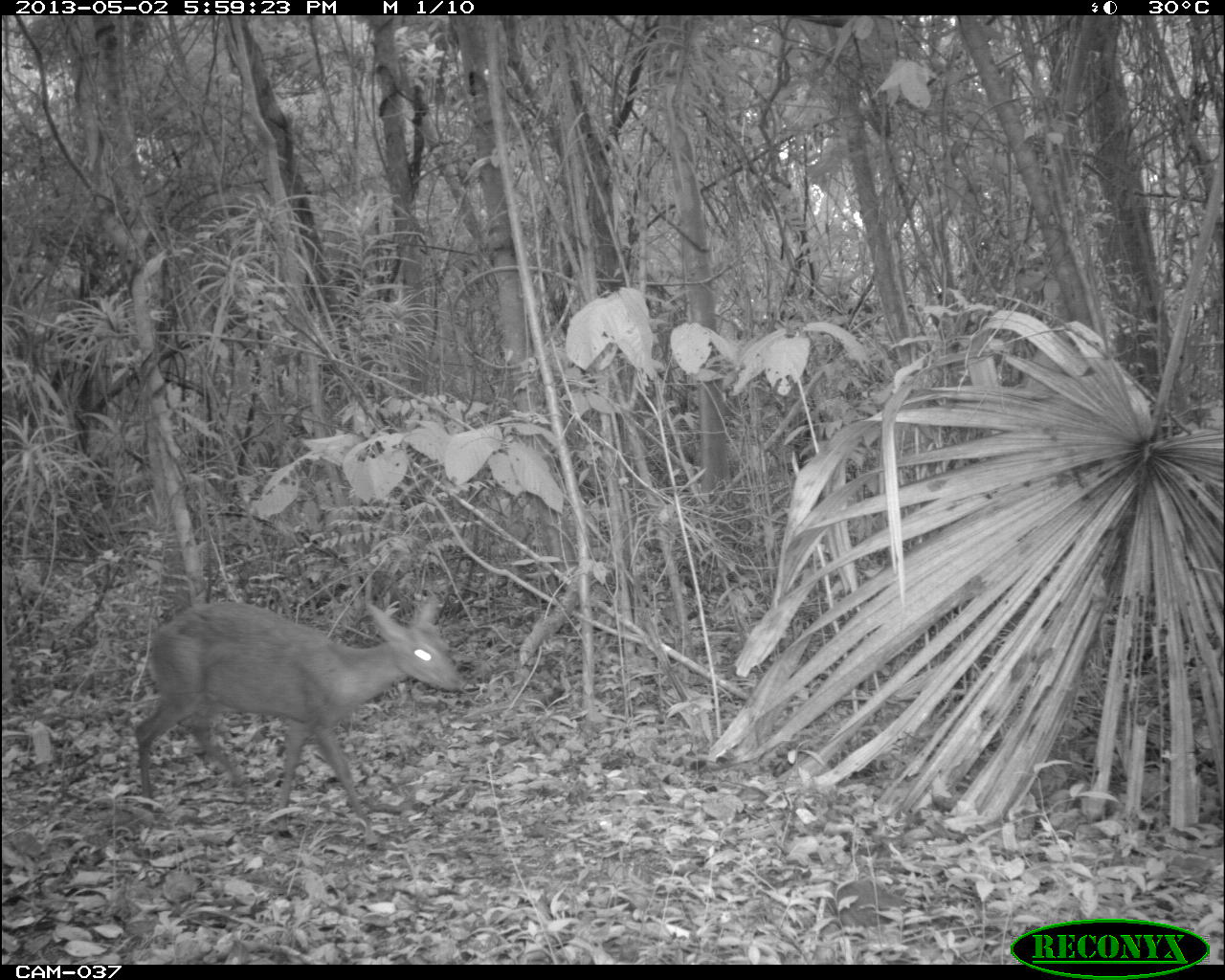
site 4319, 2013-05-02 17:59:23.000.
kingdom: Animalia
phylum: Chordata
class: Mammalia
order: Artiodactyla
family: Cervidae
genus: Mazama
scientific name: Mazama temama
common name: central american red brocket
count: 1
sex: female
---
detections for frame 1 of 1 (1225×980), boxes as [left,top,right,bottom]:
mazama temama: [114,586,471,831]